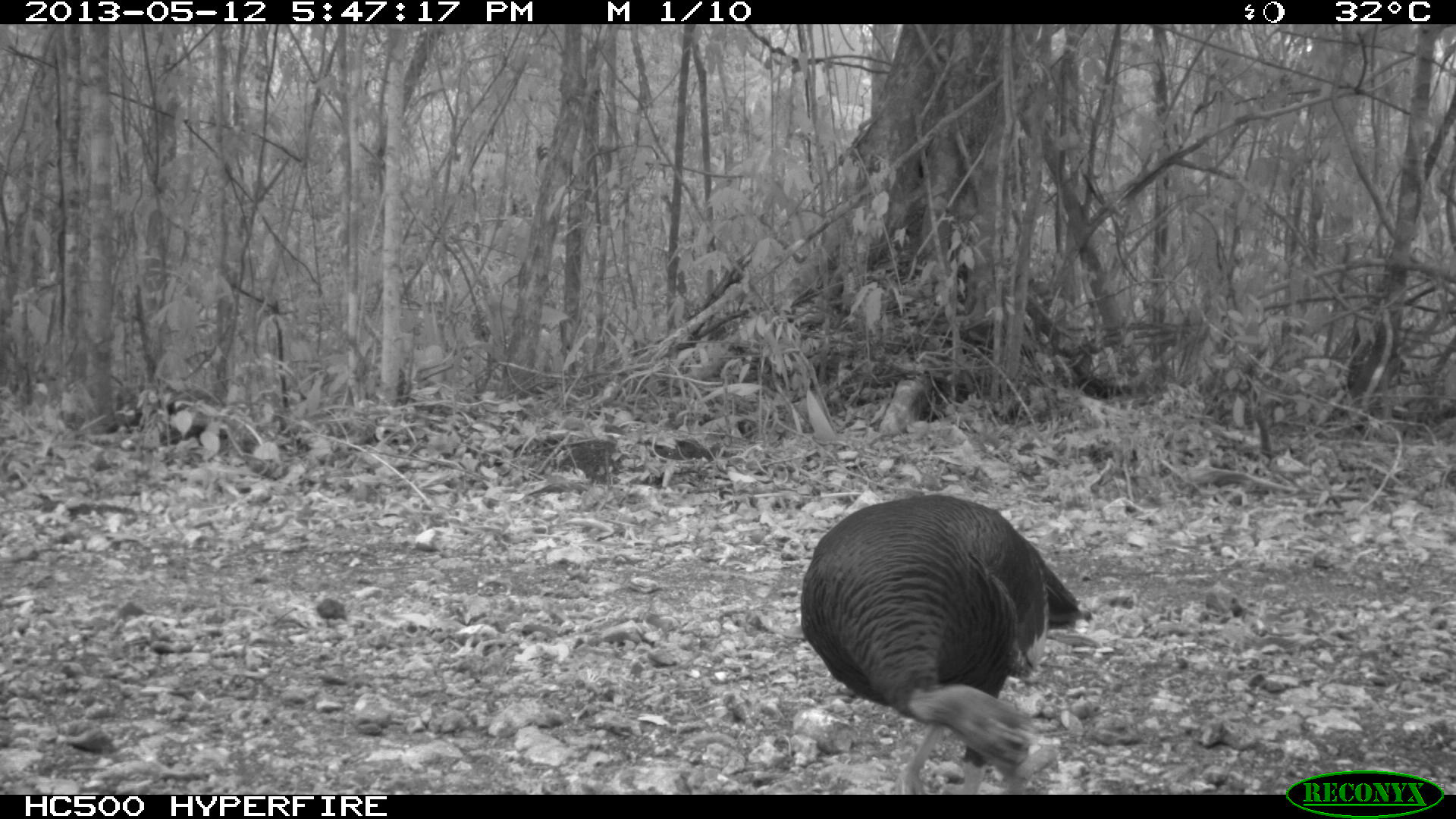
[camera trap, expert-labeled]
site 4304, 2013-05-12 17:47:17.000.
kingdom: Animalia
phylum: Chordata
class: Aves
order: Galliformes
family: Phasianidae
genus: Meleagris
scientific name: Meleagris ocellata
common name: ocellated turkey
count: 1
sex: female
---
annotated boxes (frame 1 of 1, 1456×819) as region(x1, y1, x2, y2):
meleagris ocellata: region(799, 493, 1091, 794)